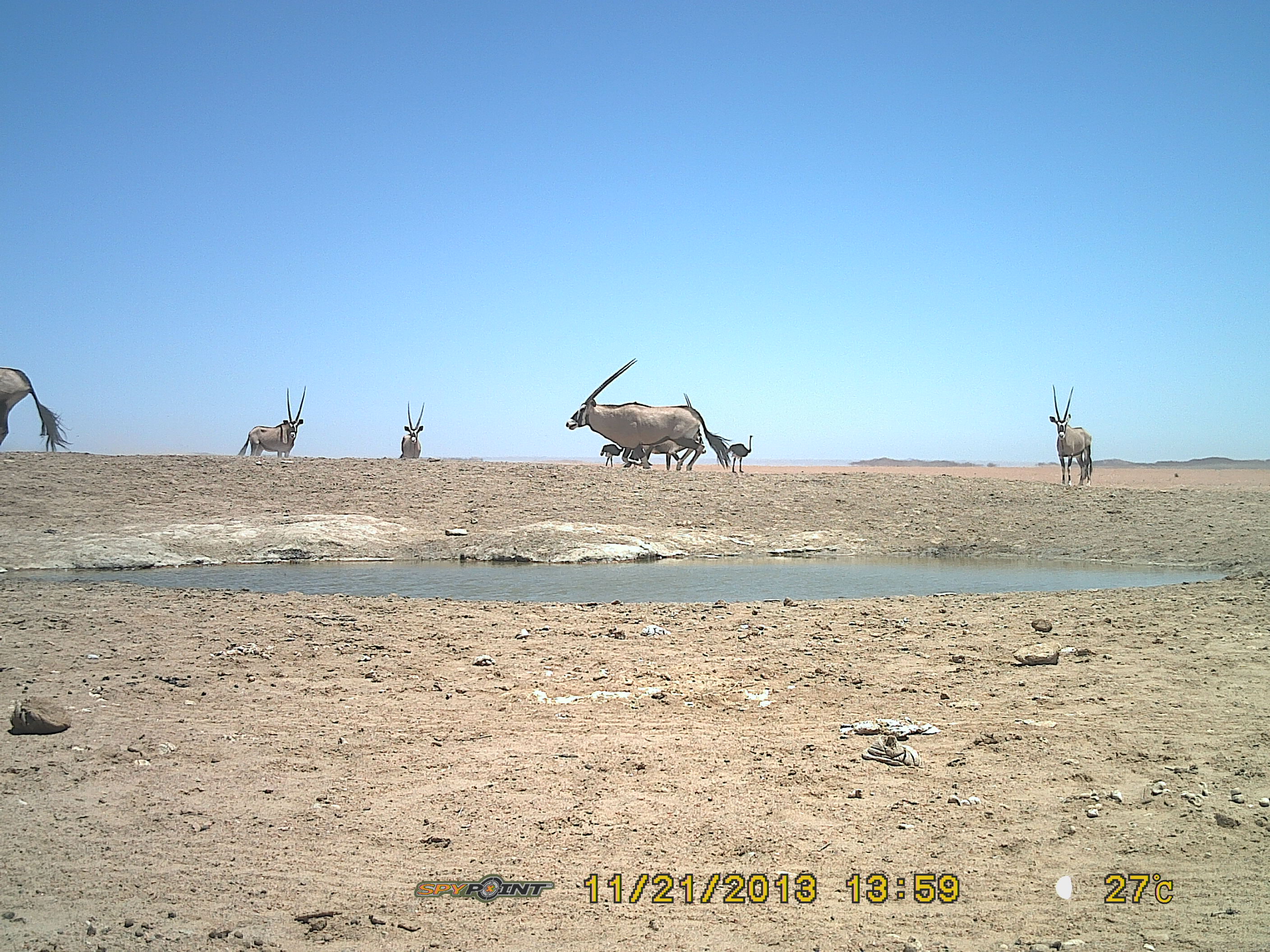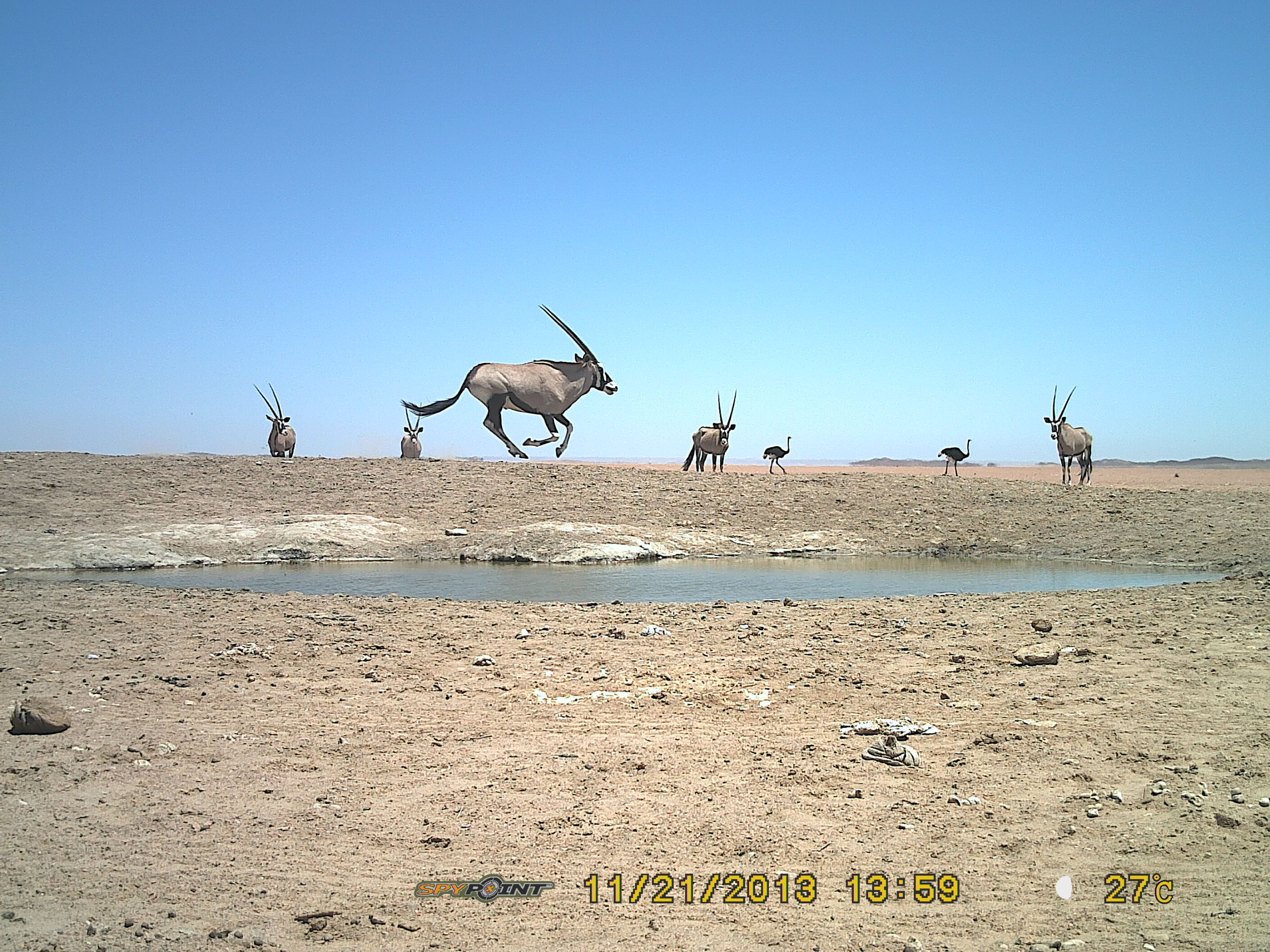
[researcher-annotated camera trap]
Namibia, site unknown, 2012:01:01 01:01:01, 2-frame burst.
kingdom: Animalia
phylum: Chordata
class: Mammalia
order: Artiodactyla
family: Bovidae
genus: Oryx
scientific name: Oryx gazella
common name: gemsbok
Oryx gazella (gemsbok).